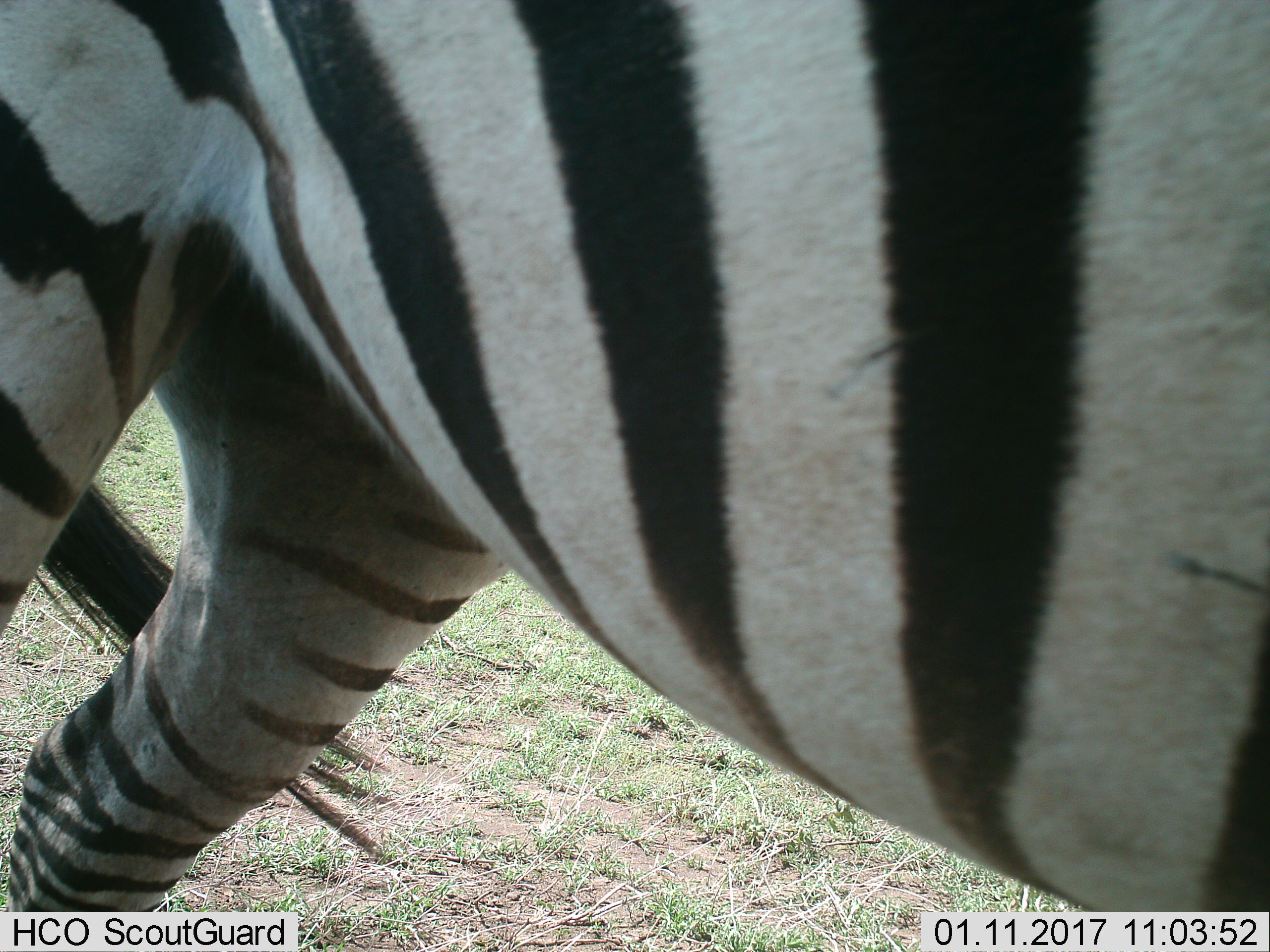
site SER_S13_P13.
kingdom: Animalia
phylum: Chordata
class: Mammalia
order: Perissodactyla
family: Equidae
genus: Equus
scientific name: Equus quagga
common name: plains zebra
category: zebraplains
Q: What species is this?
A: Zebraplains (plains zebra) (Equus quagga).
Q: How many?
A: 1.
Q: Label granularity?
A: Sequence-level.